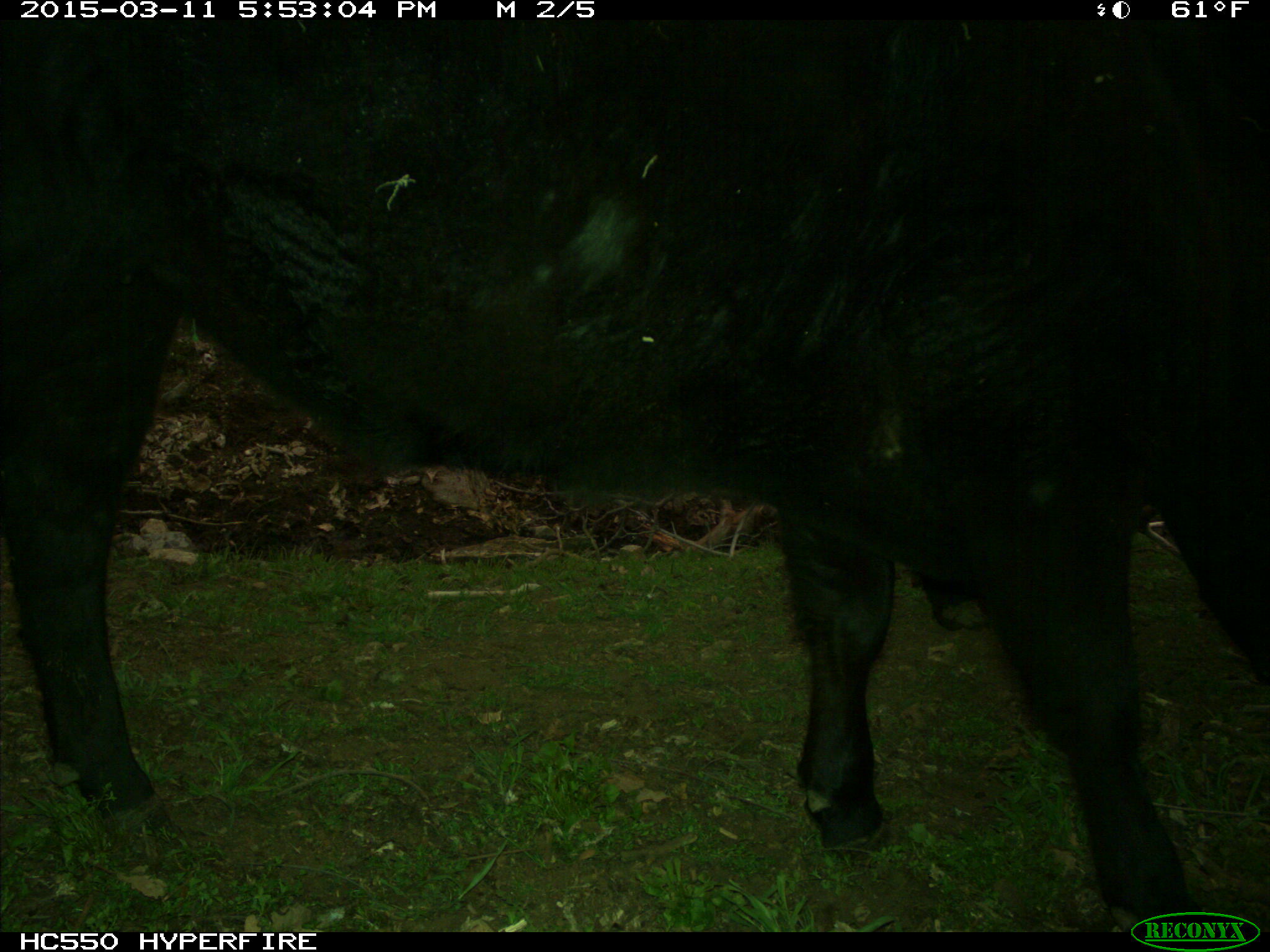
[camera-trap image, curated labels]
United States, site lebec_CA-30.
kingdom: Animalia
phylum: Chordata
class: Mammalia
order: Artiodactyla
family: Bovidae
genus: Bos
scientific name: Bos taurus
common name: domestic cow